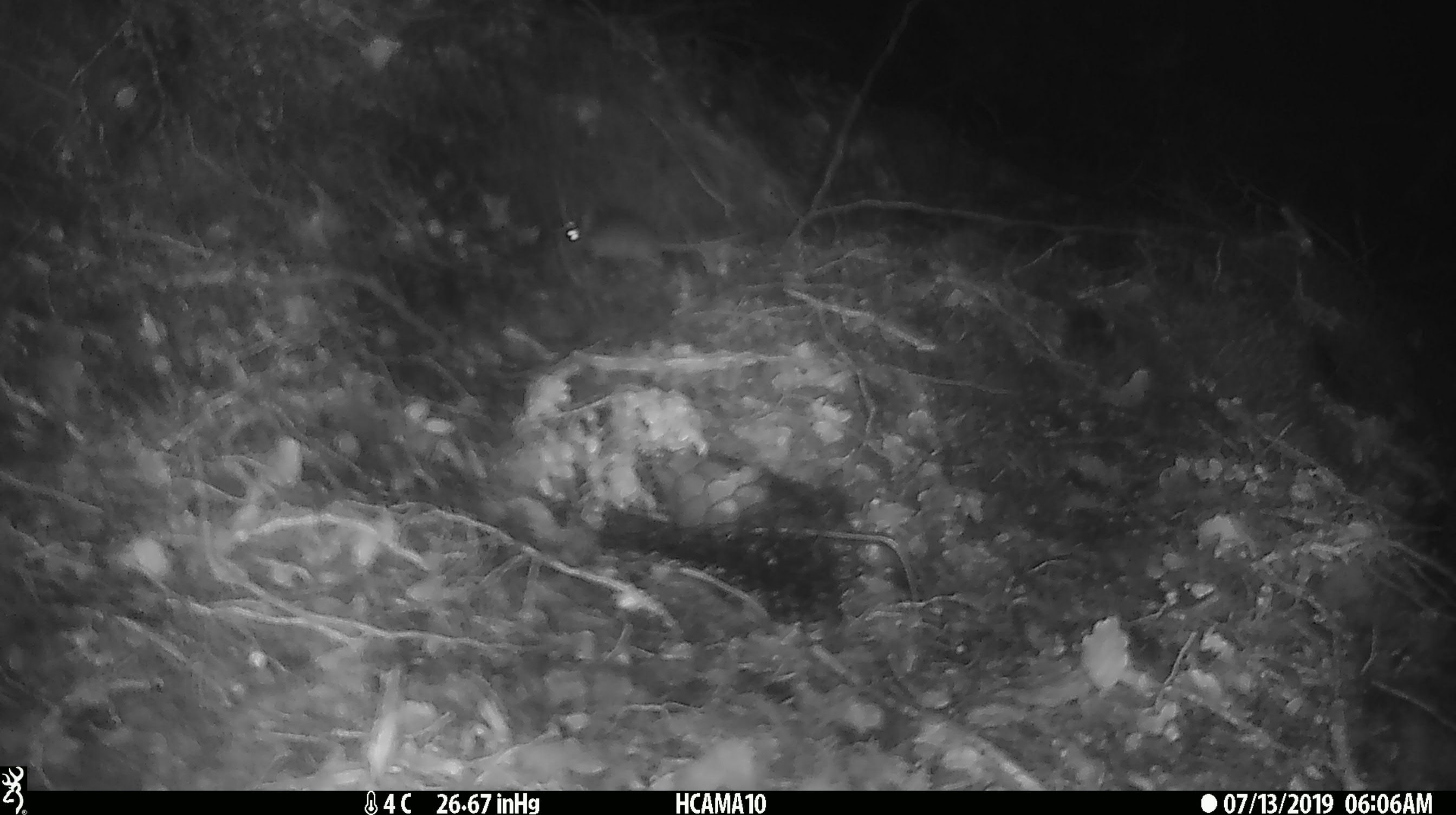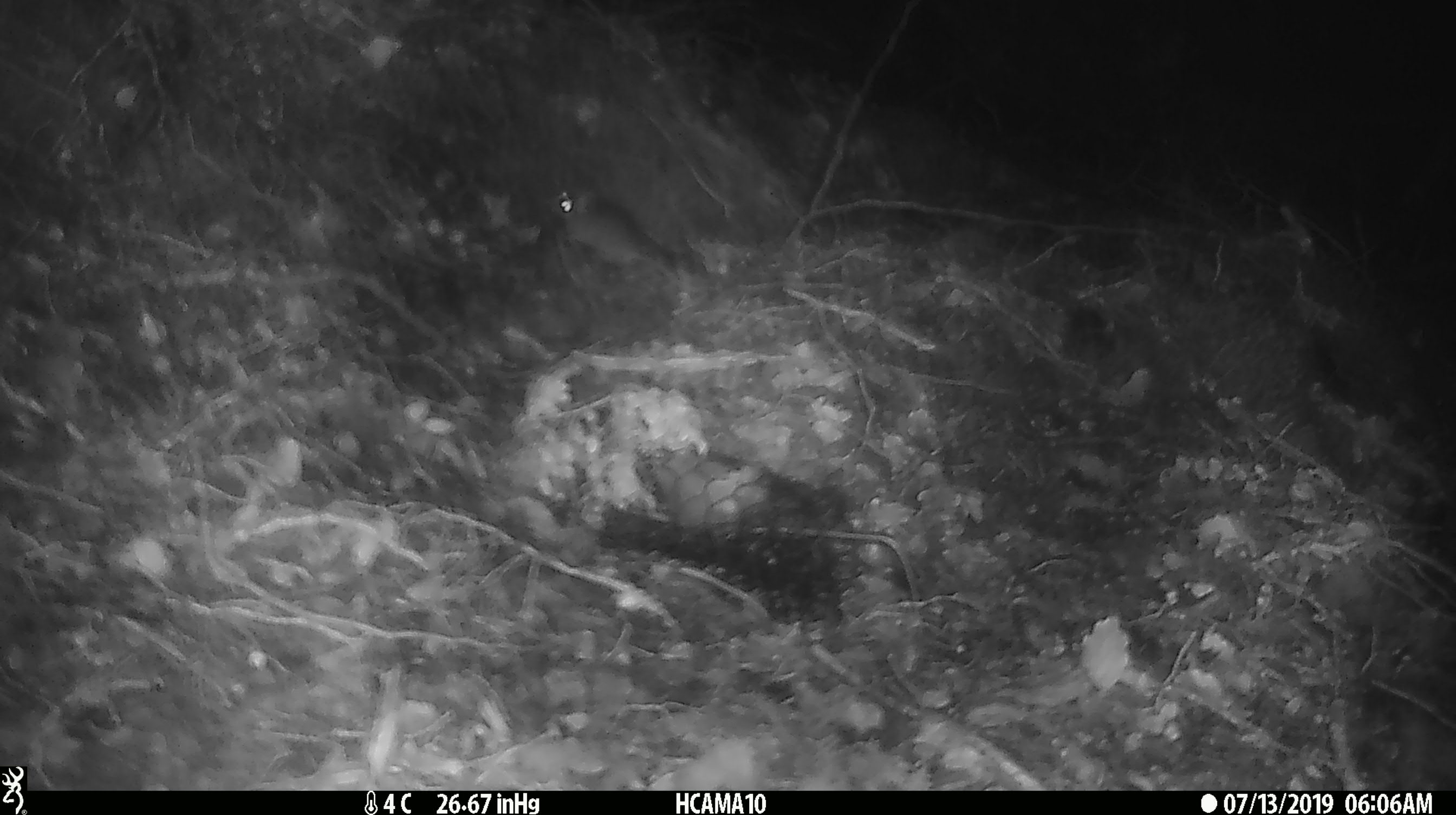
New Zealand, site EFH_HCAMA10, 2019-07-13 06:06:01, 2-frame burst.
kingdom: Animalia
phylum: Chordata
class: Mammalia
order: Rodentia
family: Muridae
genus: Mus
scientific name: Mus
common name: mouse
Mouse (Mus).